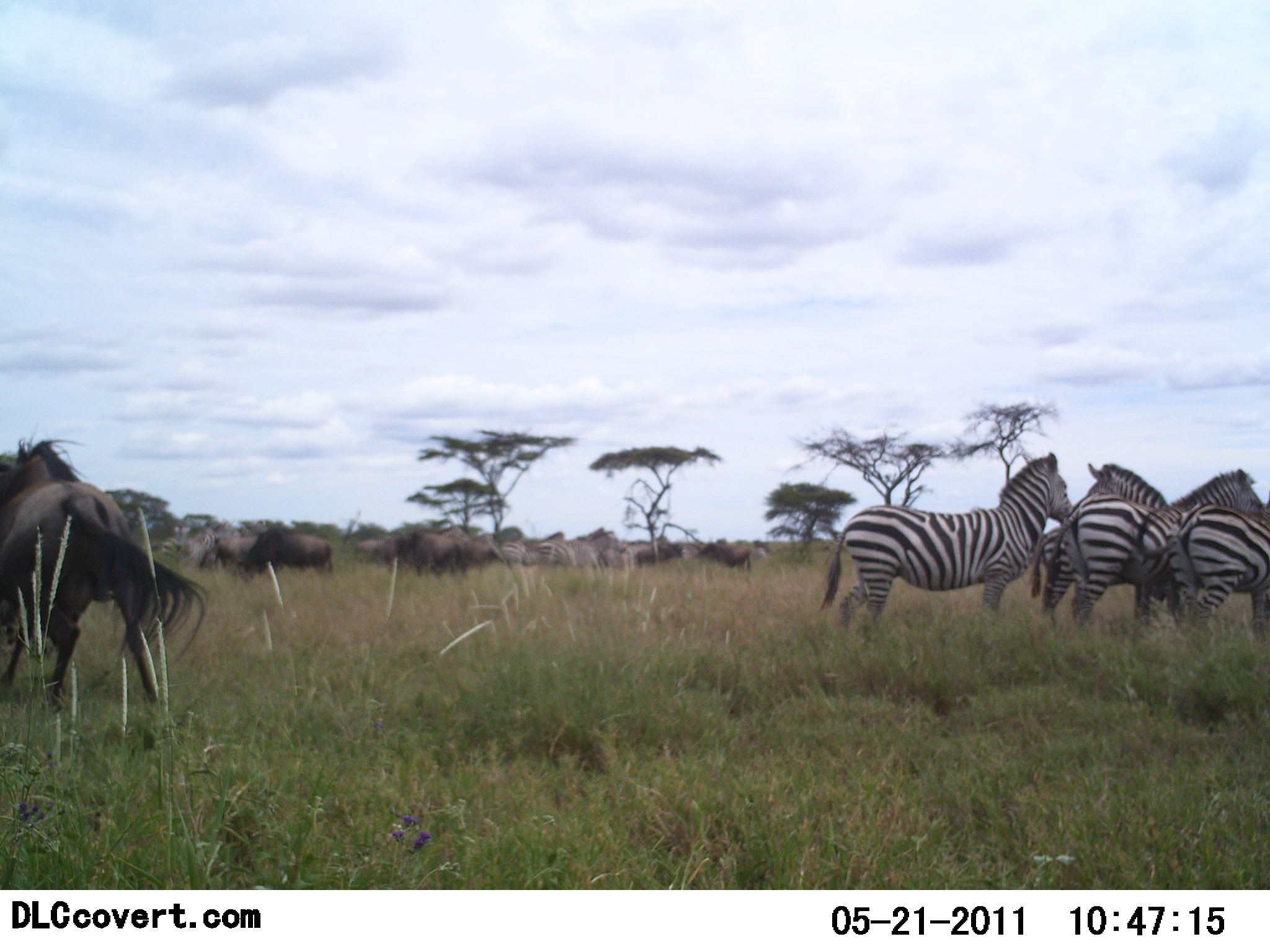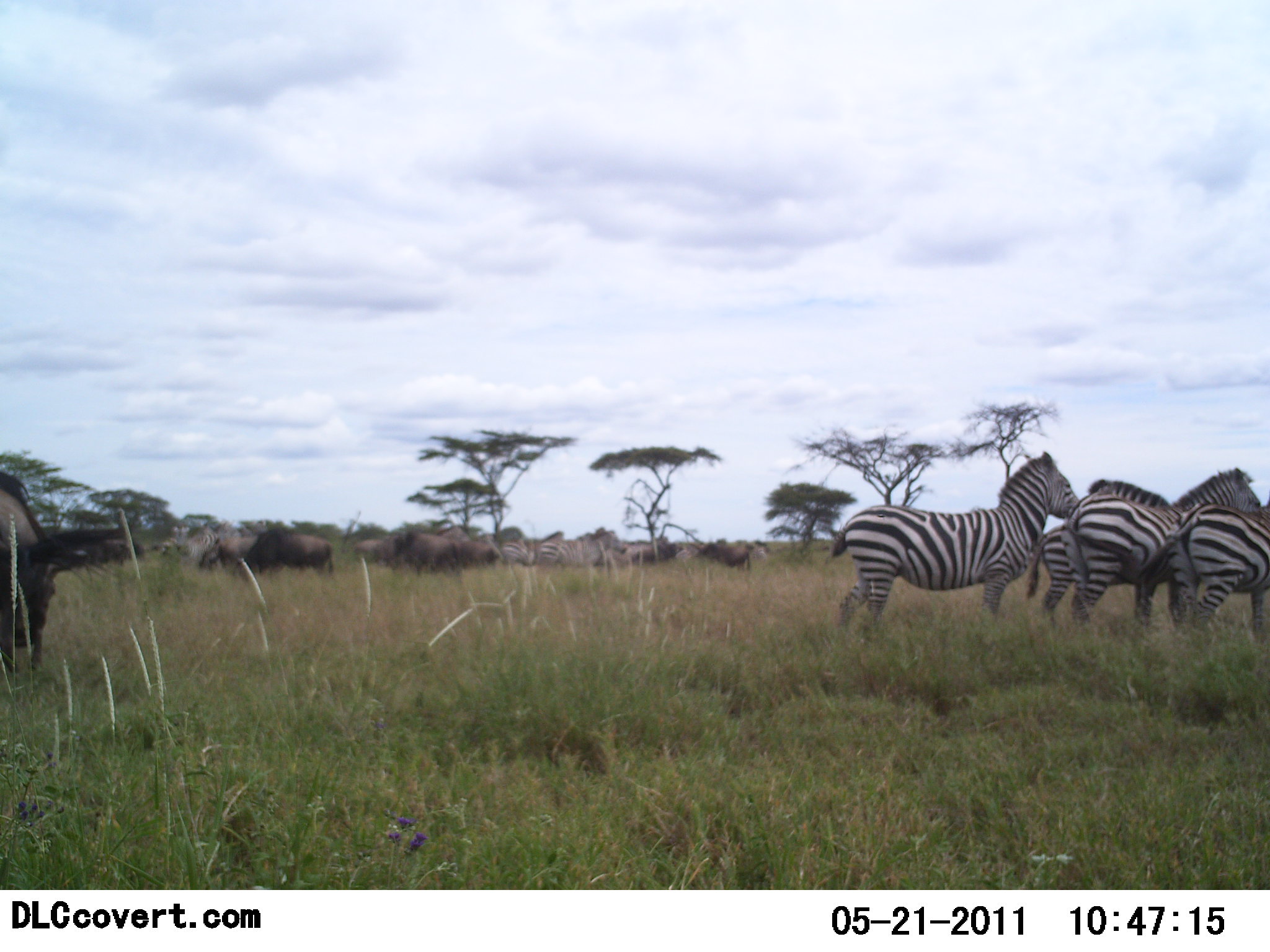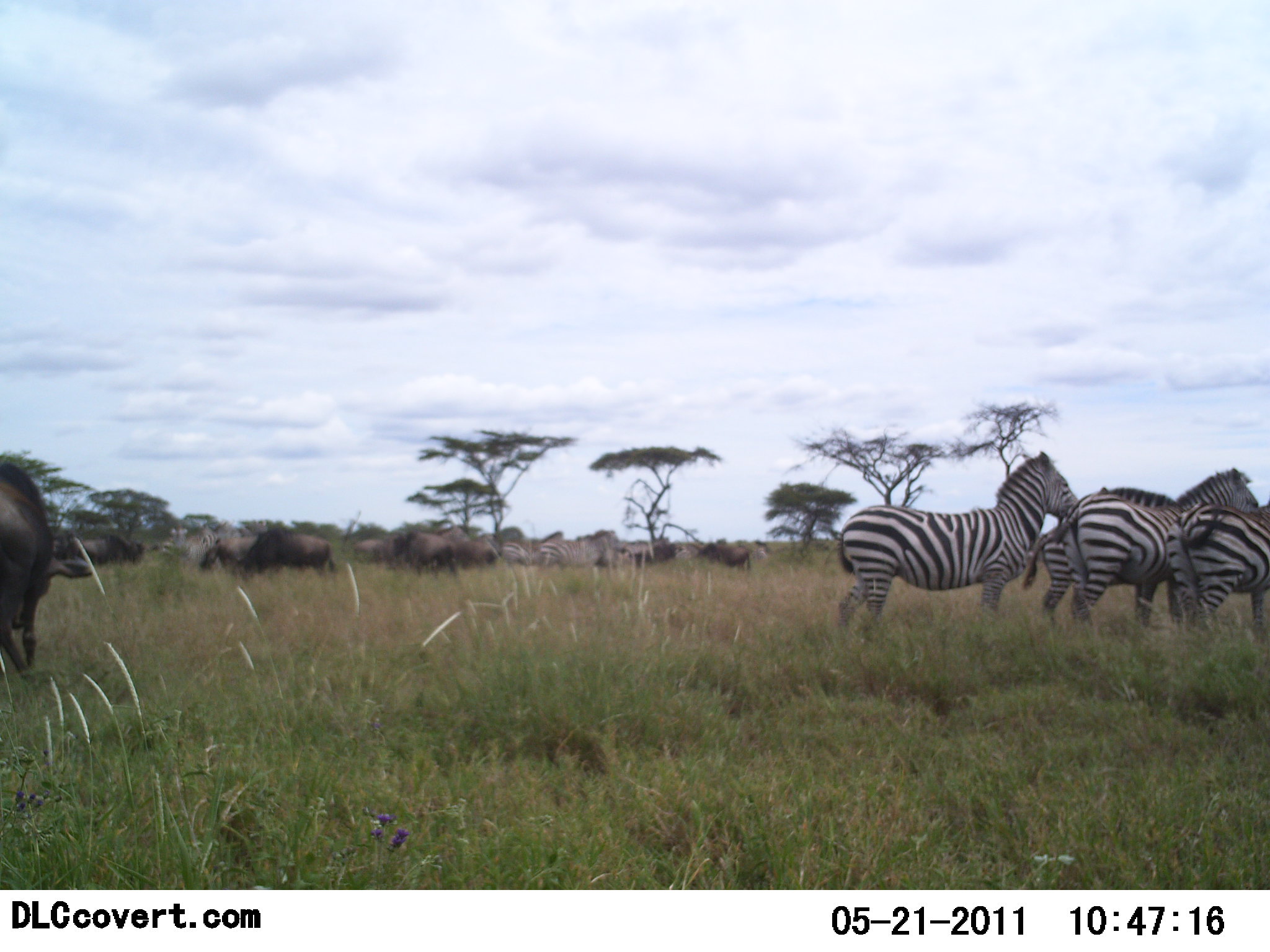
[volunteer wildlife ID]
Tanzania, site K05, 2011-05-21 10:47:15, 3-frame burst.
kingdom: Animalia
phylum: Chordata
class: Mammalia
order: Artiodactyla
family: Bovidae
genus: Connochaetes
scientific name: Connochaetes taurinus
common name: blue wildebeest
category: wildebeest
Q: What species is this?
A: Wildebeest (blue wildebeest) (Connochaetes taurinus).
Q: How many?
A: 9.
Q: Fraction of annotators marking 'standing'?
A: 92%.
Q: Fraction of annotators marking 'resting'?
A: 0%.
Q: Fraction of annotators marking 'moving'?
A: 50%.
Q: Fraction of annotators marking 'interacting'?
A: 8%.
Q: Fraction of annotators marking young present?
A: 0%.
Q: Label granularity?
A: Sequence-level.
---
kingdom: Animalia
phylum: Chordata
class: Mammalia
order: Perissodactyla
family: Equidae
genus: Equus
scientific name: Equus quagga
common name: plains zebra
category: zebra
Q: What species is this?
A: Zebra (plains zebra) (Equus quagga).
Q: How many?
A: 5.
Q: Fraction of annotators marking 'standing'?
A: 94%.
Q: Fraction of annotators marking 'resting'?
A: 6%.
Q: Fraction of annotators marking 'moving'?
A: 12%.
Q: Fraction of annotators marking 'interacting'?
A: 12%.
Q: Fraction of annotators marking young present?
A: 6%.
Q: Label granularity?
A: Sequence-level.